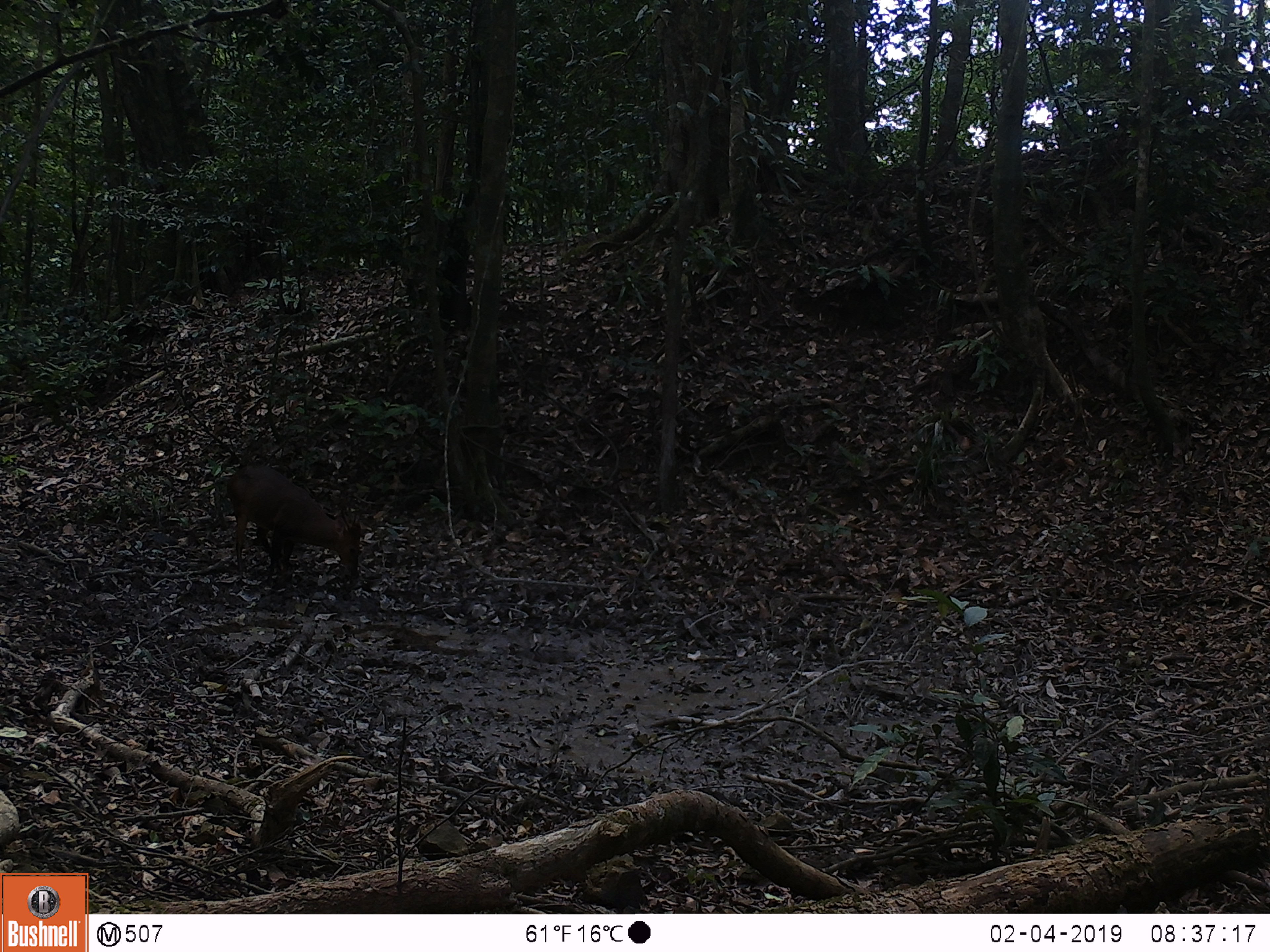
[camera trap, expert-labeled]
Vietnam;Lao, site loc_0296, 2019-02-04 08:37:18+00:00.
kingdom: Animalia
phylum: Chordata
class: Mammalia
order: Artiodactyla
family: Cervidae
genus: Muntiacus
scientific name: Muntiacus vuquangensis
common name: large-antlered muntjac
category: large antlered muntjac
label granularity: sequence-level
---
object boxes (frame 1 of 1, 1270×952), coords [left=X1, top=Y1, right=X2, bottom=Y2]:
large antlered muntjac: [left=225, top=463, right=362, bottom=579]